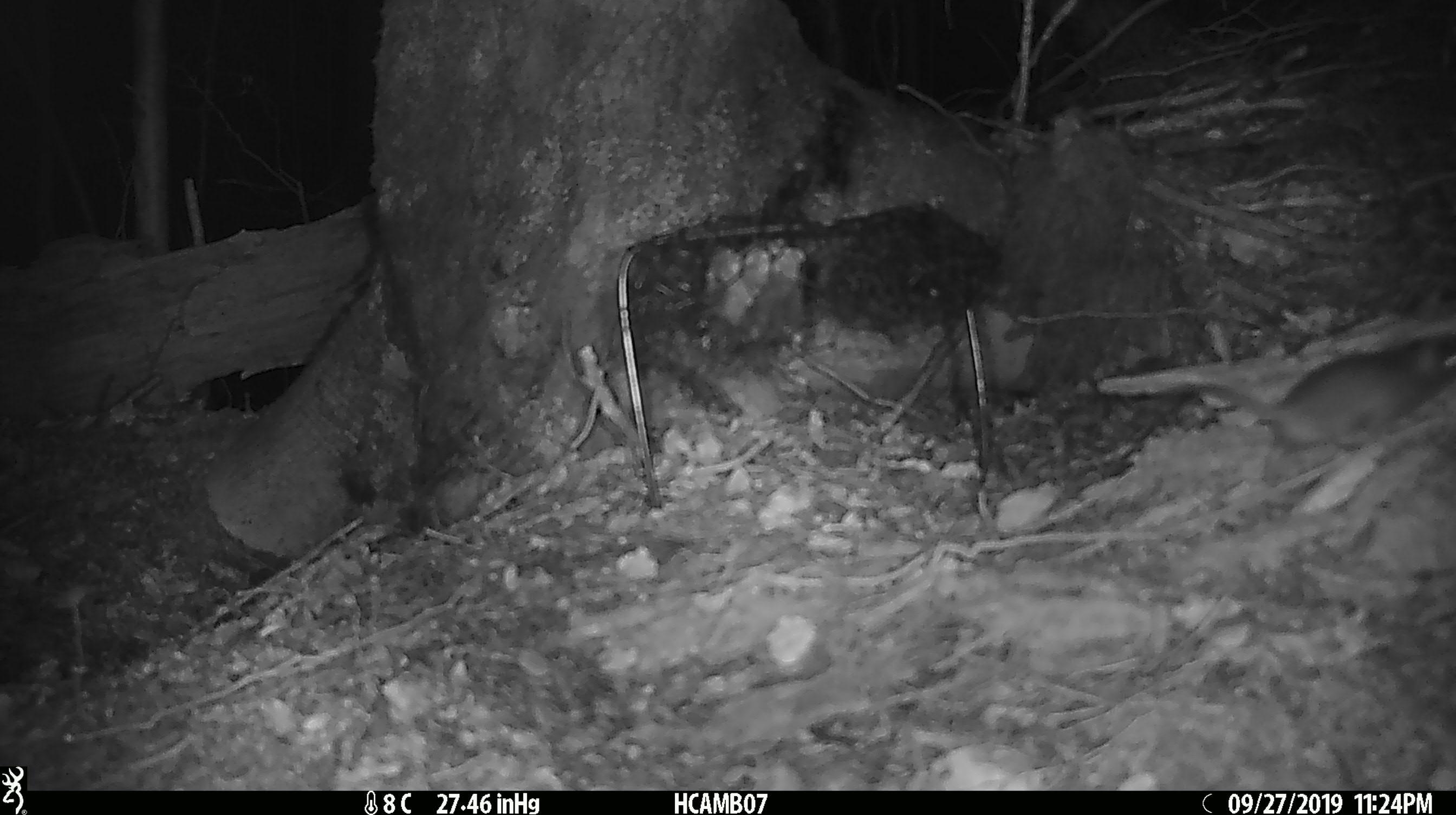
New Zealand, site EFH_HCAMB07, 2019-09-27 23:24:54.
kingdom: Animalia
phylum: Chordata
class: Mammalia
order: Rodentia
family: Muridae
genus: Mus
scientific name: Mus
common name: mouse